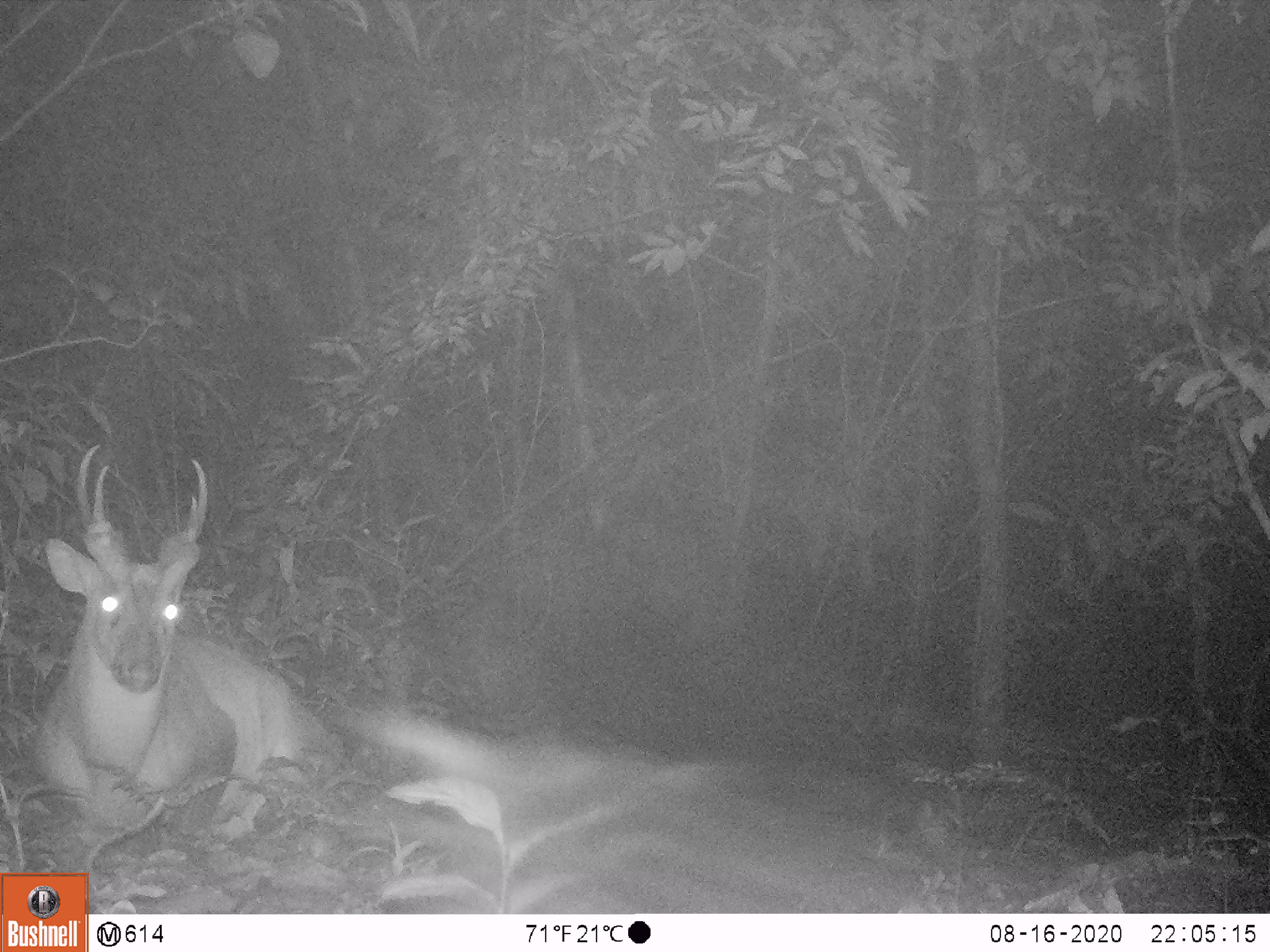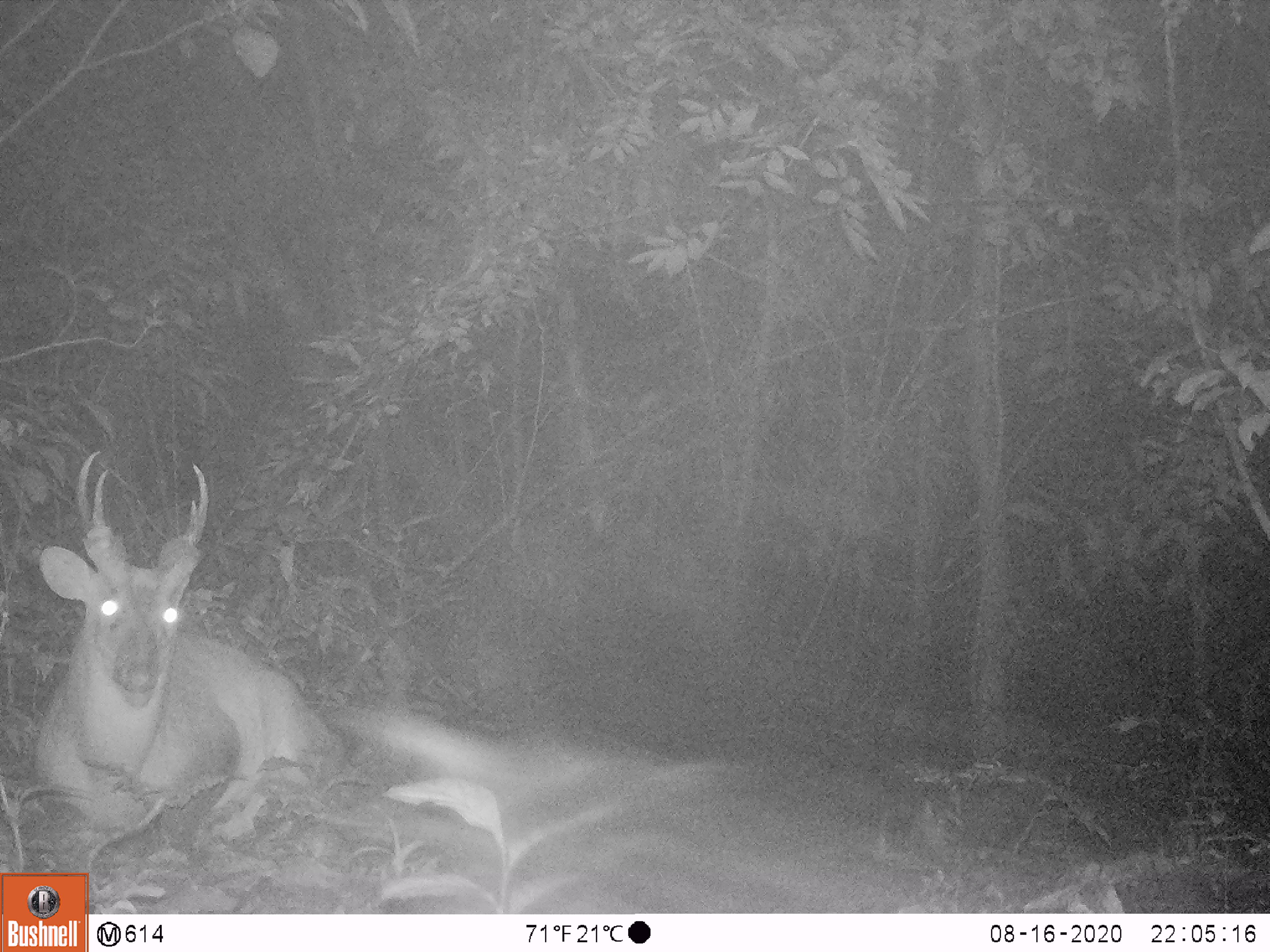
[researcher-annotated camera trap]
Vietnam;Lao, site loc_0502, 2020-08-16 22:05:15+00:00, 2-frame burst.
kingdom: Animalia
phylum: Chordata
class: Mammalia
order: Artiodactyla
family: Cervidae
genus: Muntiacus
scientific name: Muntiacus vuquangensis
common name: large-antlered muntjac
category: large antlered muntjac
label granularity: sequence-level